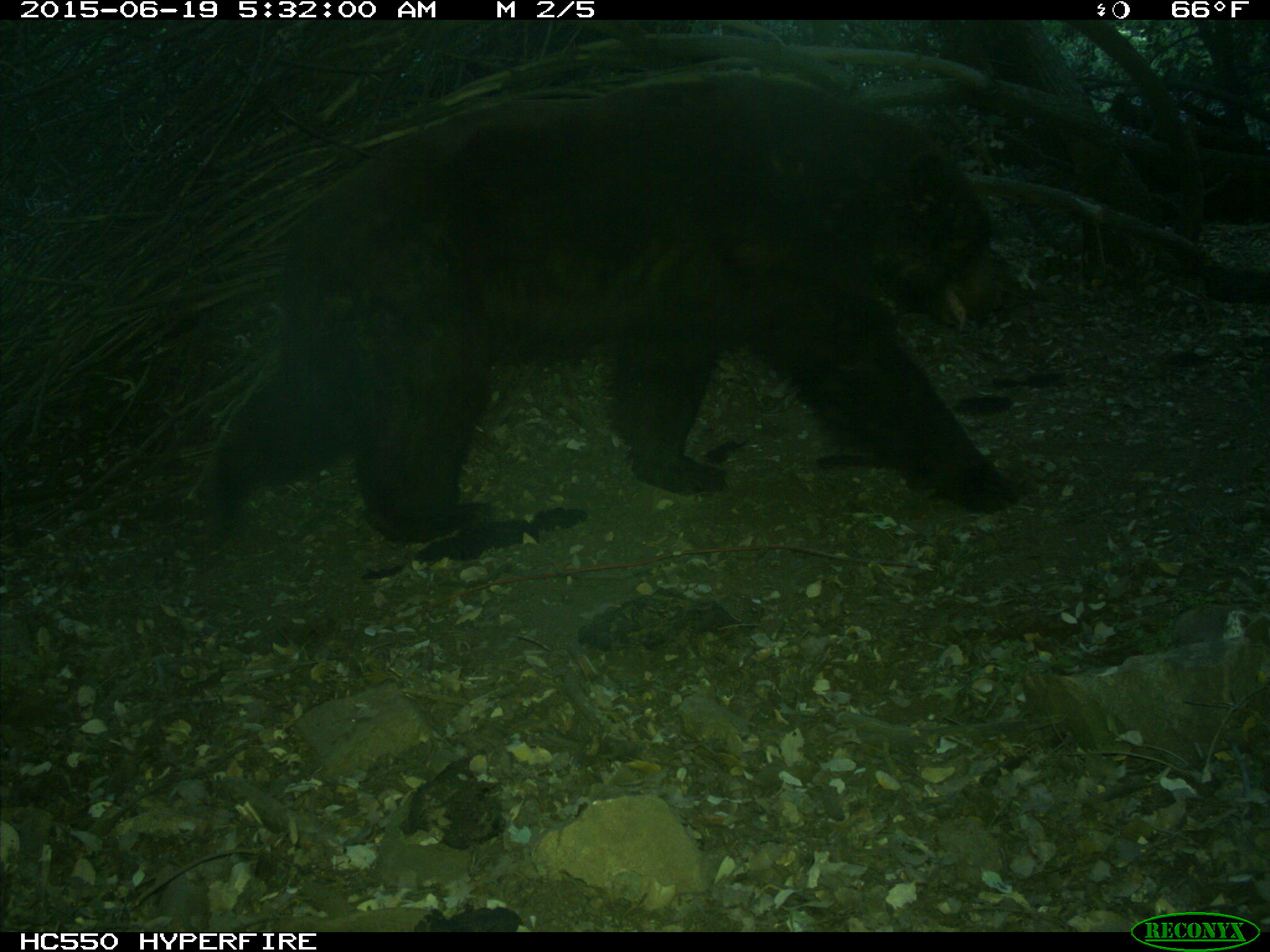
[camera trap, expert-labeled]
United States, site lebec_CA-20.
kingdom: Animalia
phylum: Chordata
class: Mammalia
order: Carnivora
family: Ursidae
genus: Ursus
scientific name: Ursus americanus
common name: american black bear